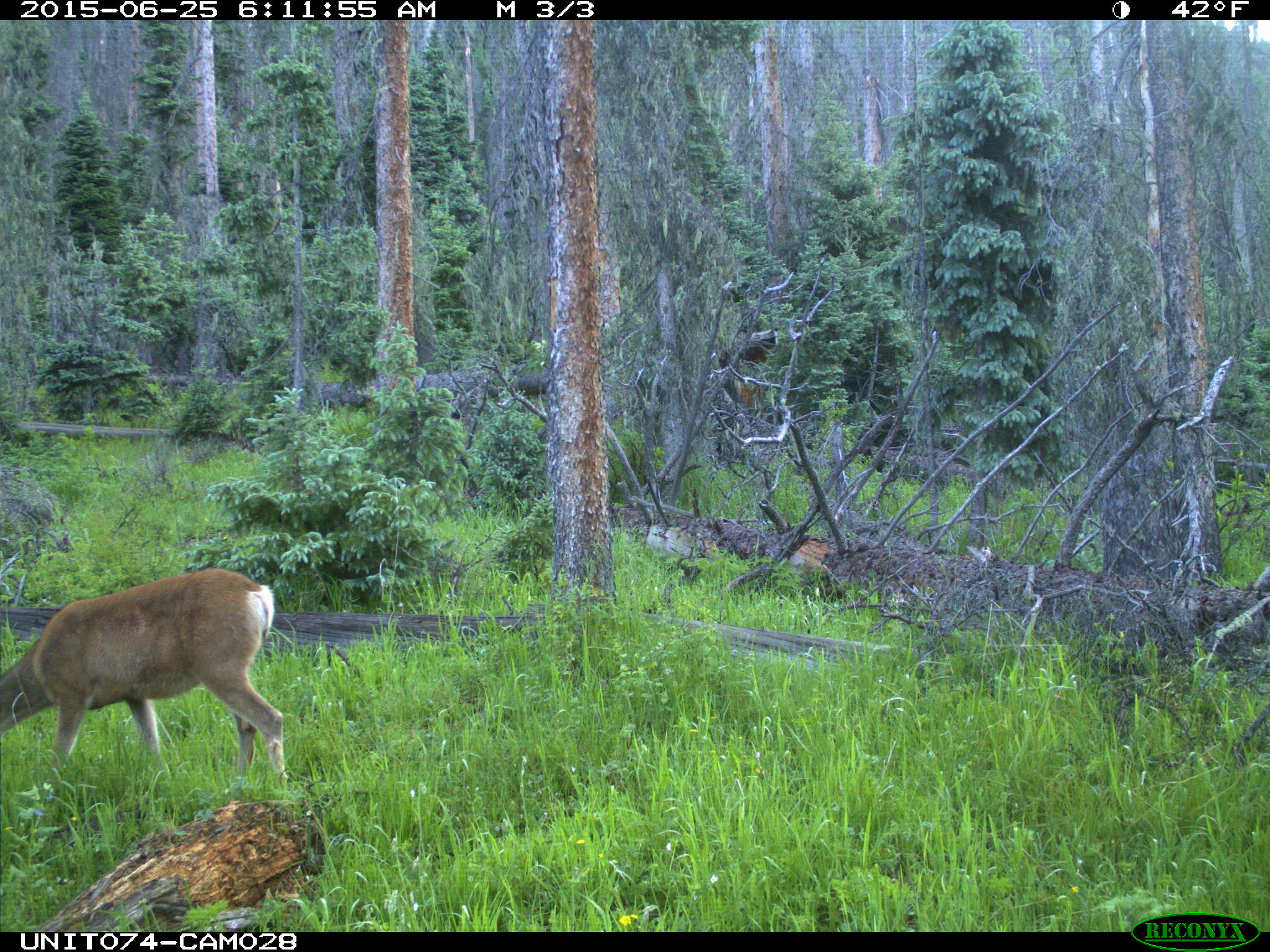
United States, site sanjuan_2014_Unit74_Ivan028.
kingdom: Animalia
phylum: Chordata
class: Mammalia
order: Artiodactyla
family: Cervidae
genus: Odocoileus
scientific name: Odocoileus hemionus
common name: mule deer